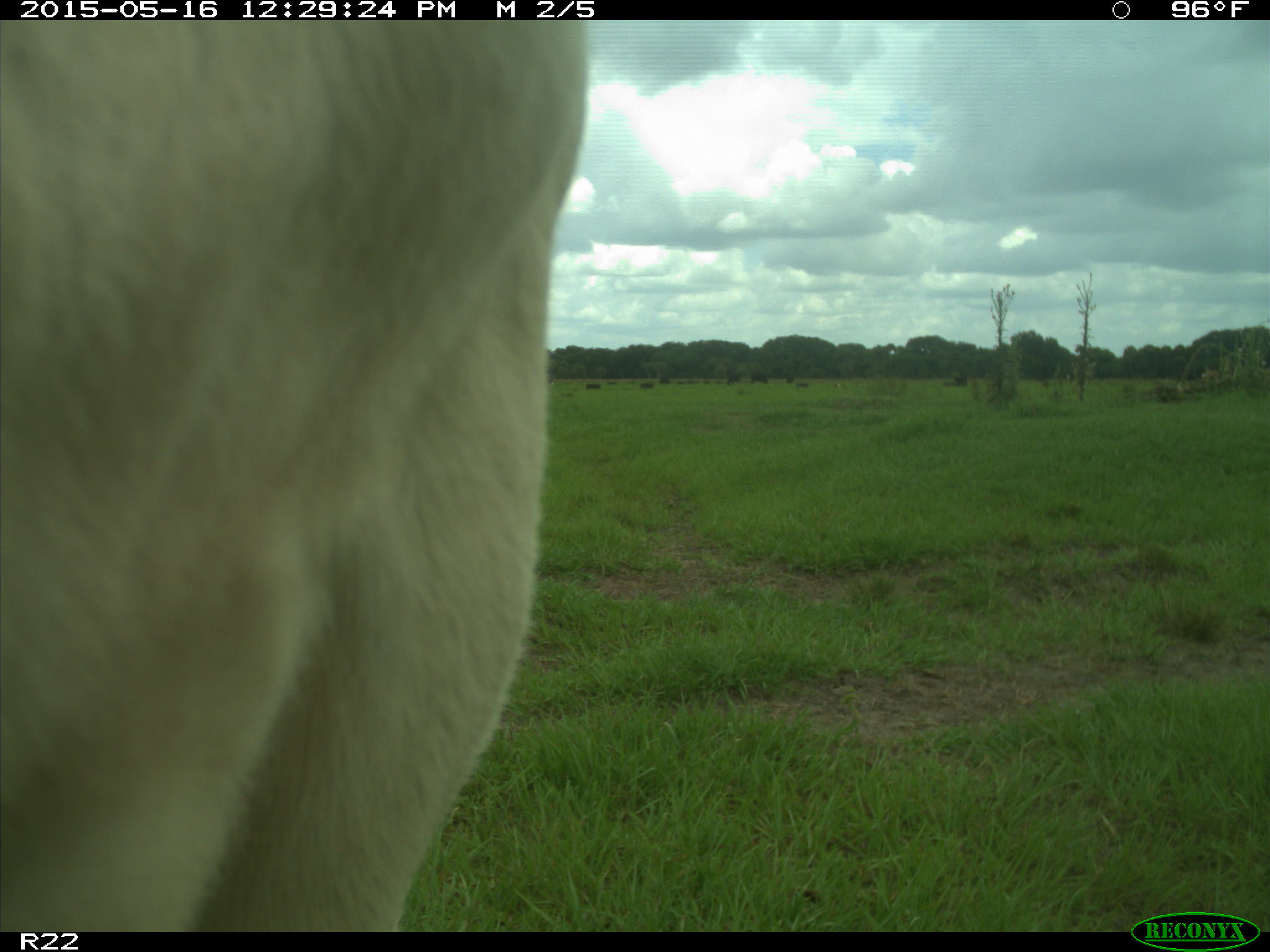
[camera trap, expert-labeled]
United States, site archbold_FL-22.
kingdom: Animalia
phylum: Chordata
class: Mammalia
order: Artiodactyla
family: Bovidae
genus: Bos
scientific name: Bos taurus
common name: domestic cow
Bos taurus (domestic cow).